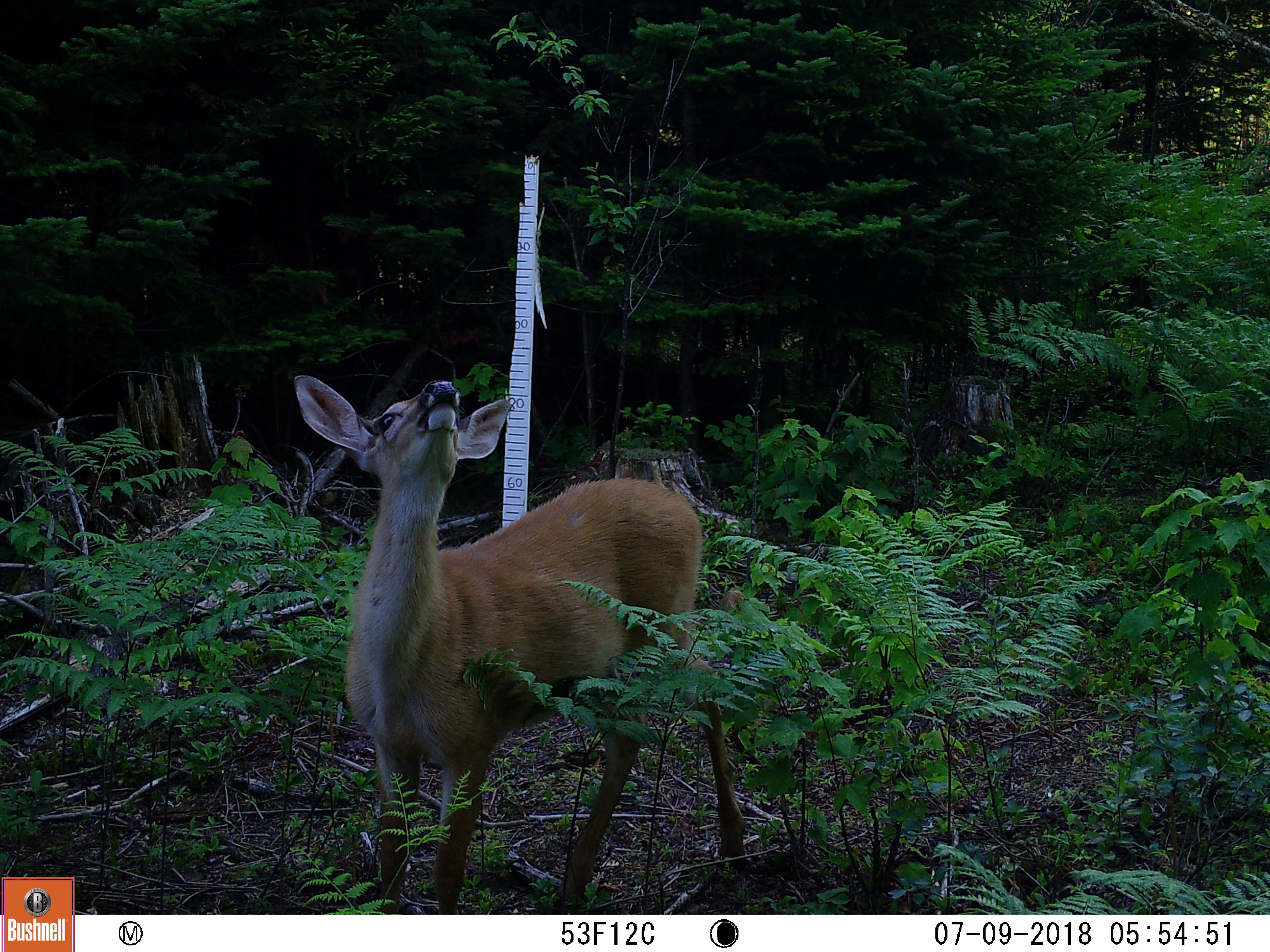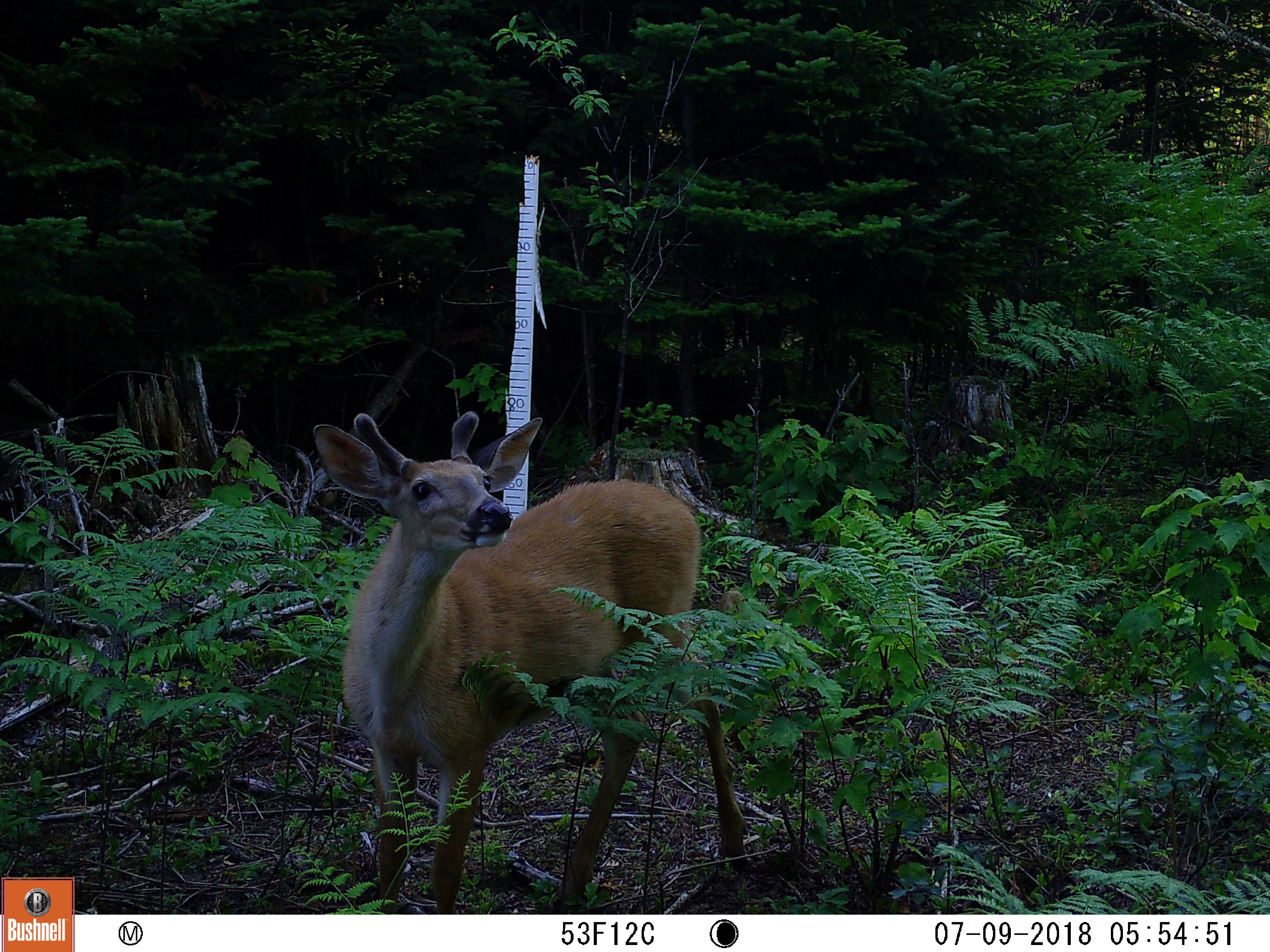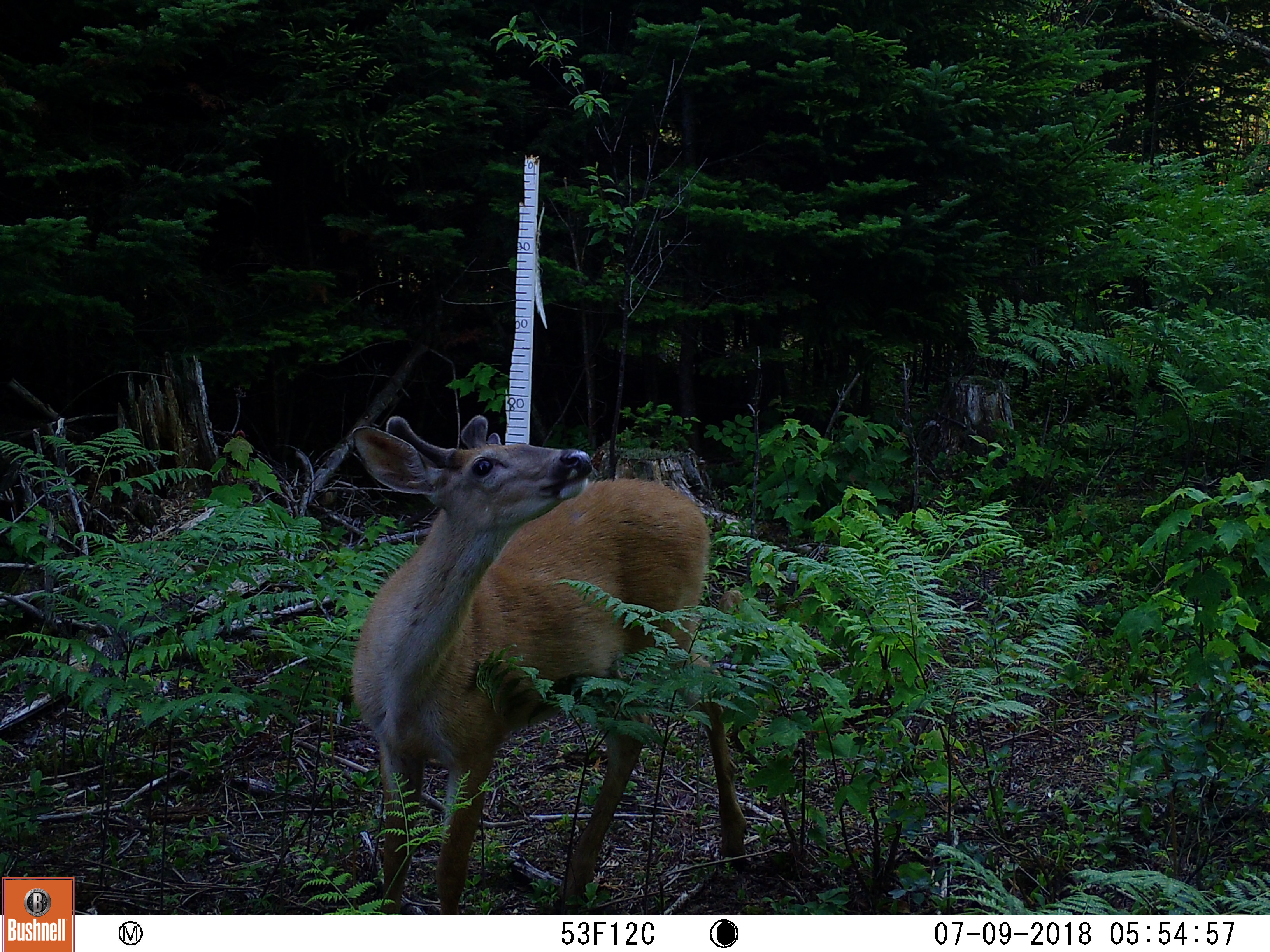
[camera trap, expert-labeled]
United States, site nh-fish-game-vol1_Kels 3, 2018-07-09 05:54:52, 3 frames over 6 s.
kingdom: Animalia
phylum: Chordata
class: Mammalia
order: Artiodactyla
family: Cervidae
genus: Odocoileus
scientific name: Odocoileus virginianus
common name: white-tailed deer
White-tailed deer (Odocoileus virginianus).